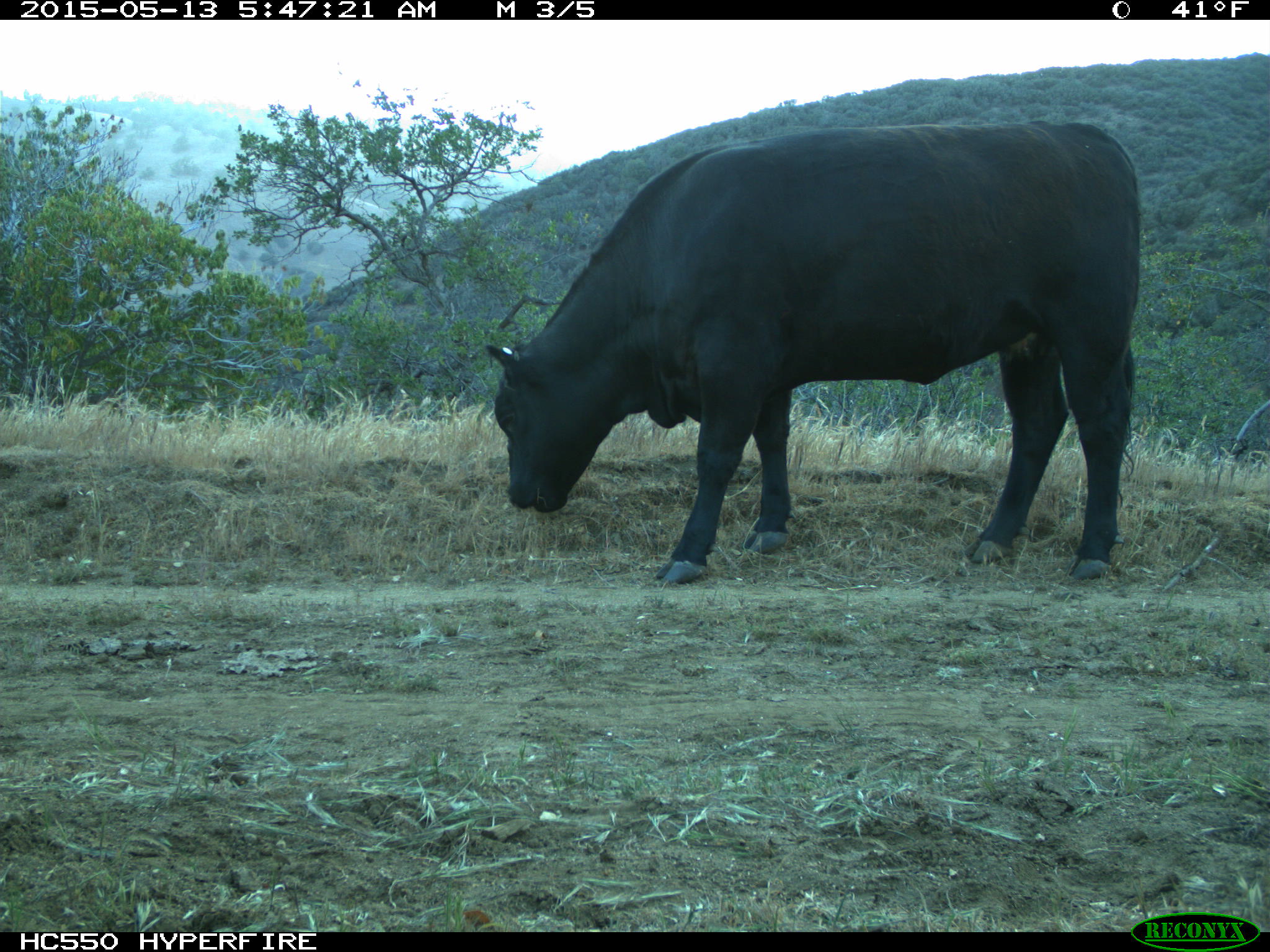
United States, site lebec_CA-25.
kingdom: Animalia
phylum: Chordata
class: Mammalia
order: Artiodactyla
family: Bovidae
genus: Bos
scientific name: Bos taurus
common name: domestic cow